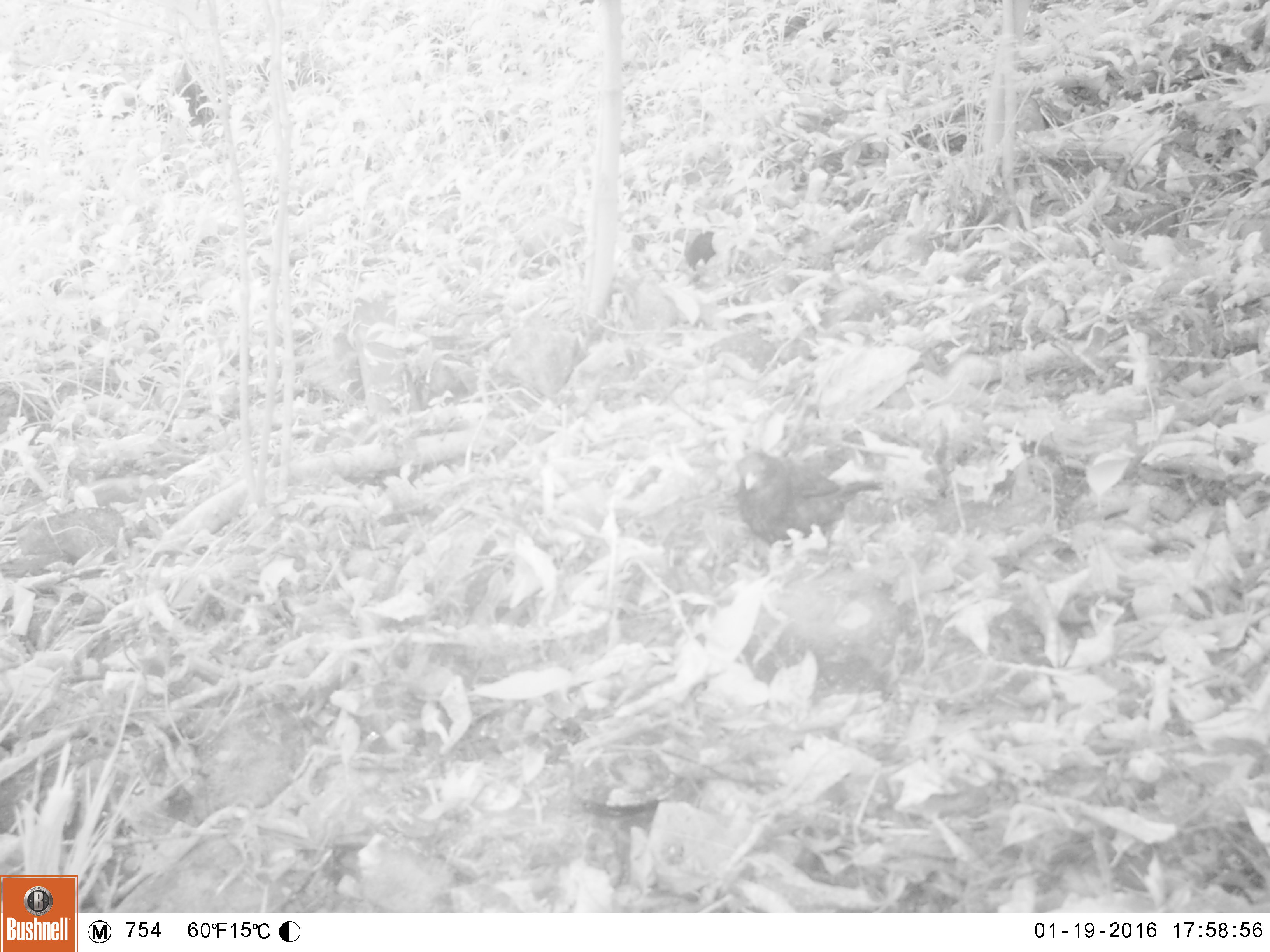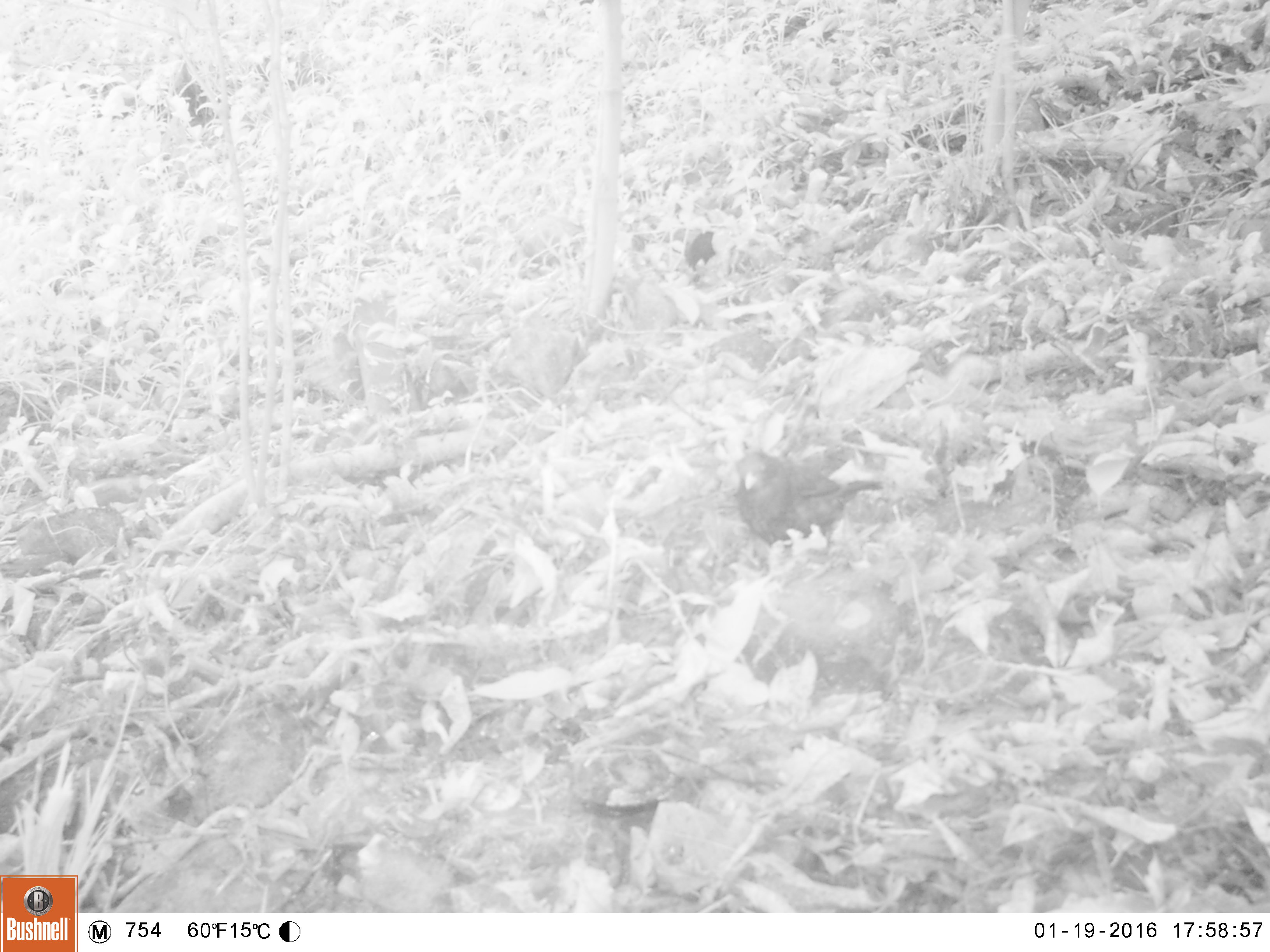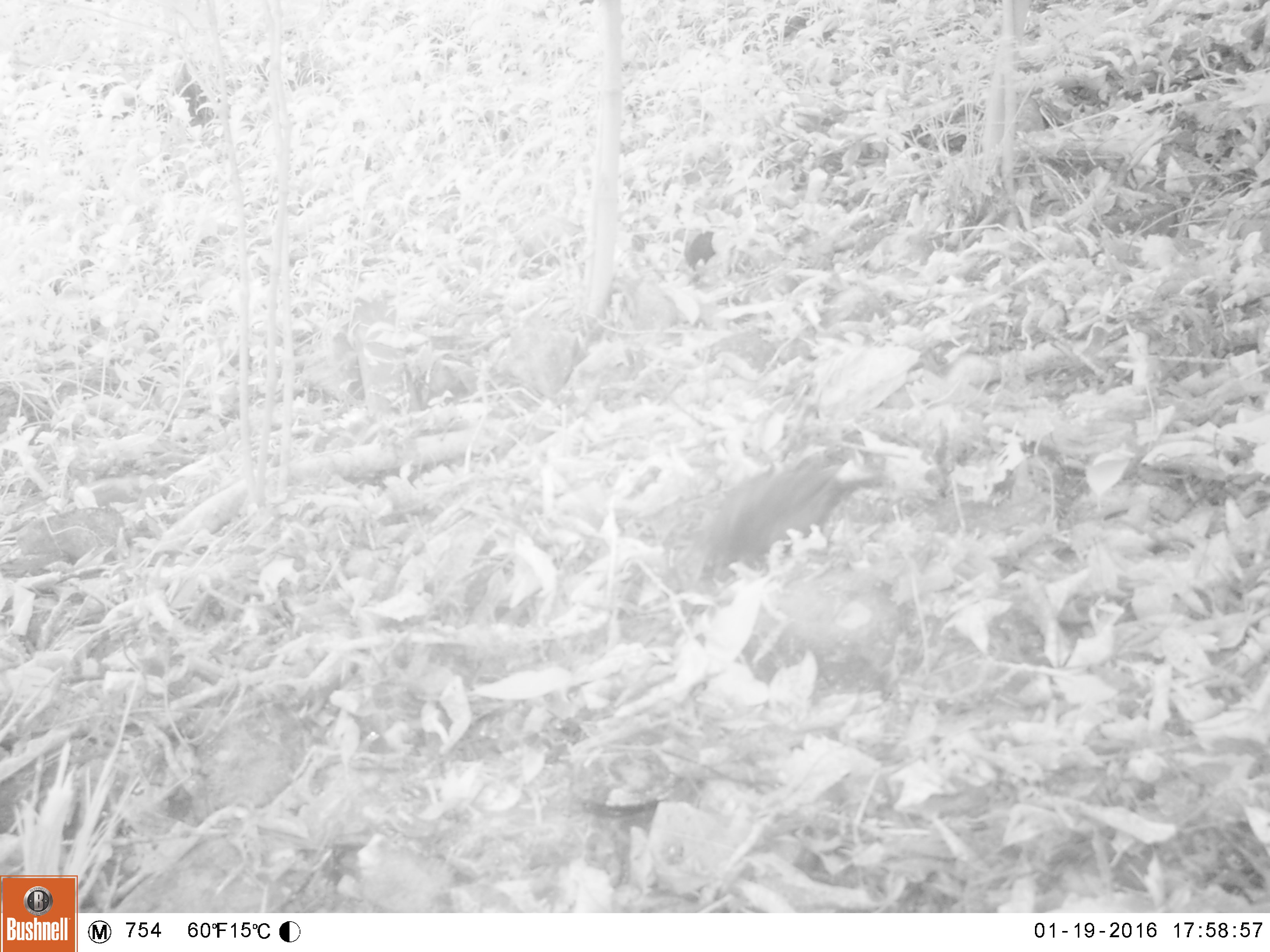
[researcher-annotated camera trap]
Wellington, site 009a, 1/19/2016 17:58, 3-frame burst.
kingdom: Animalia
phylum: Chordata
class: Aves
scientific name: Aves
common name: bird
Bird (Aves).